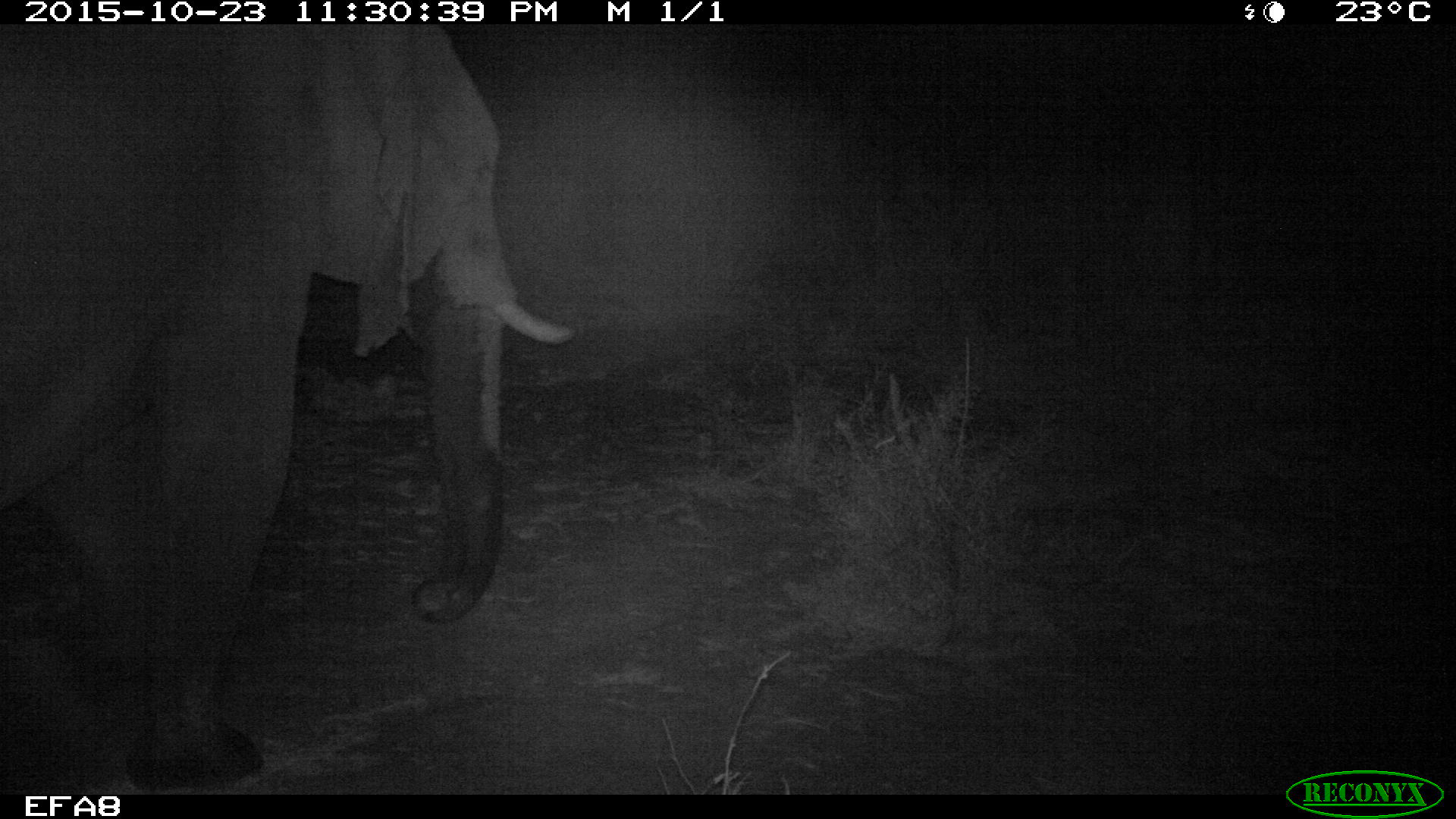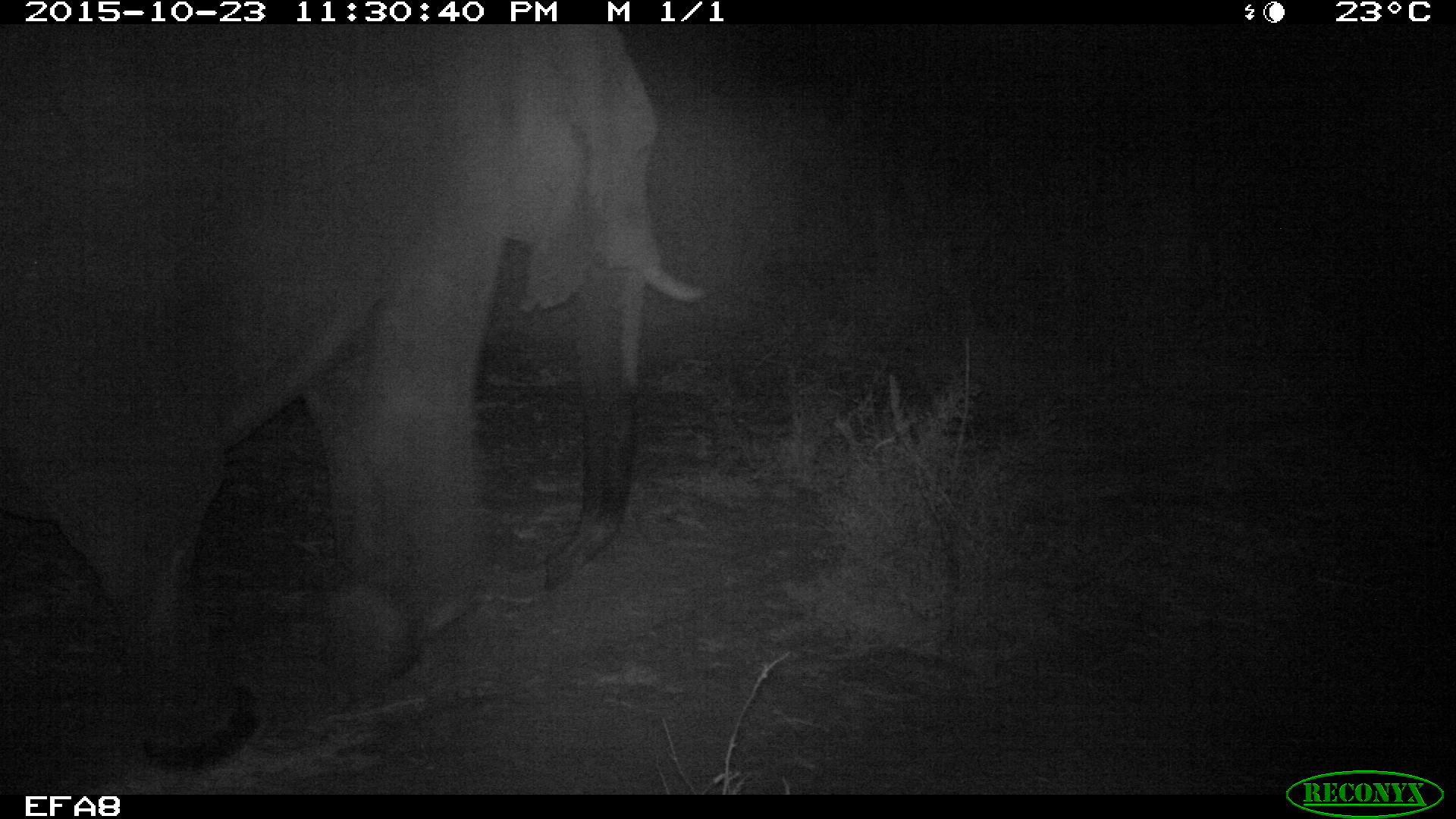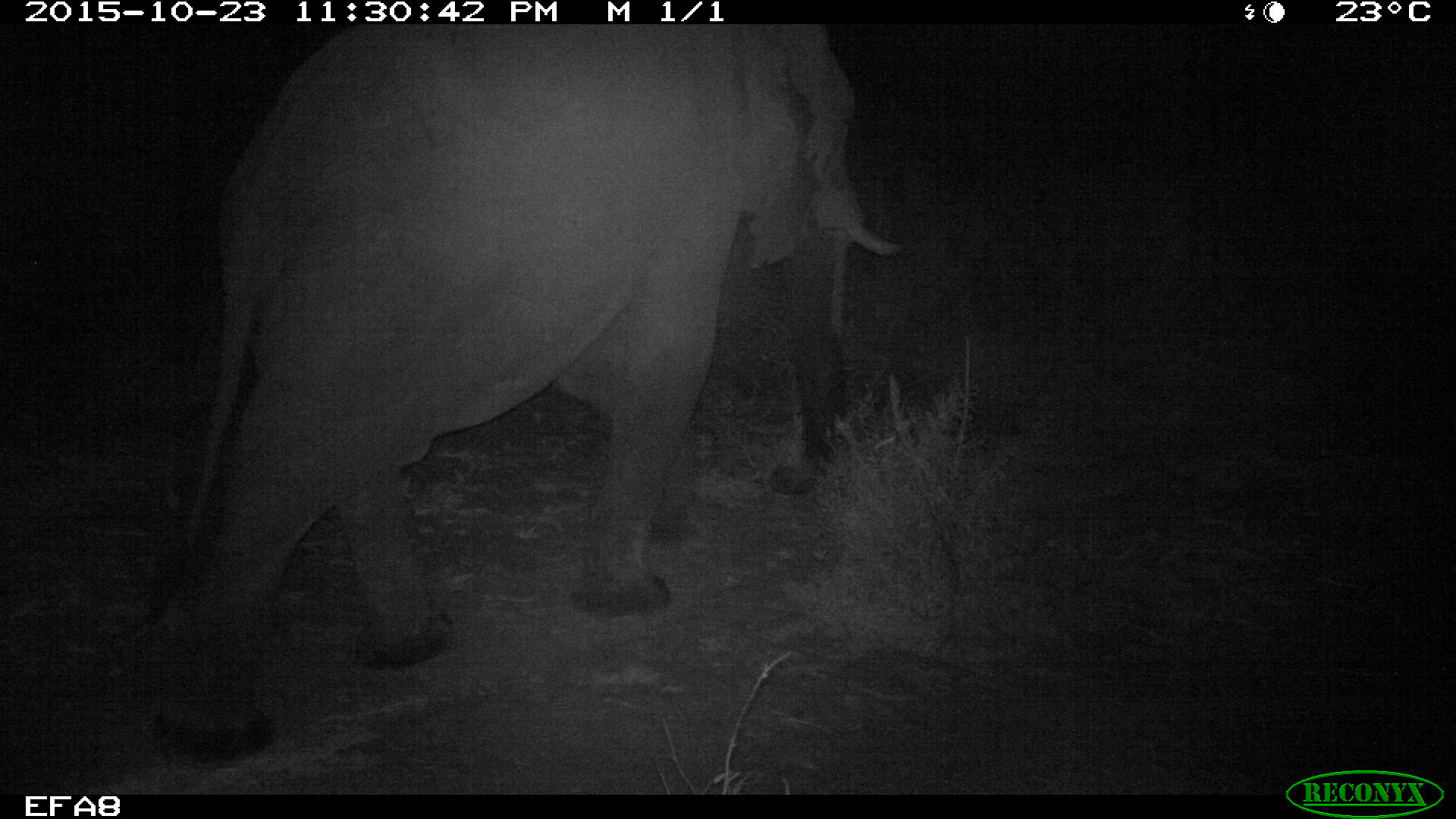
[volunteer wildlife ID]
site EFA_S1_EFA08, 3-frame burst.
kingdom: Animalia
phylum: Chordata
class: Mammalia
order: Proboscidea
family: Elephantidae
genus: Loxodonta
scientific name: Loxodonta africana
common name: african bush elephant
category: elephant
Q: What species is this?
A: Elephant (african bush elephant) (Loxodonta africana).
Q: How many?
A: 1.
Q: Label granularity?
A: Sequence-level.